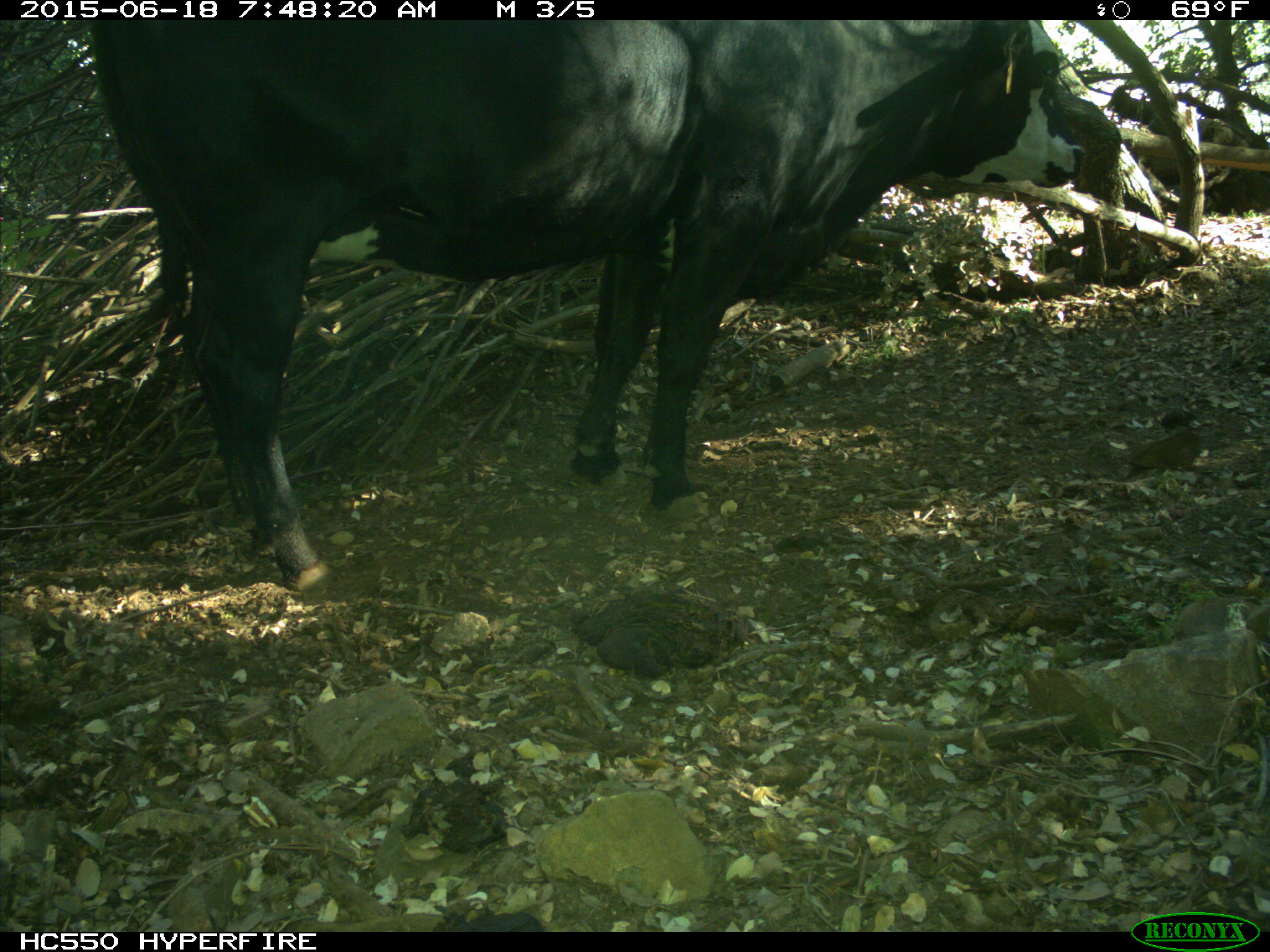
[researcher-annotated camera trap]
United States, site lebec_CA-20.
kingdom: Animalia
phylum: Chordata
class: Mammalia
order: Artiodactyla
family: Bovidae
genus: Bos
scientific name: Bos taurus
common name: domestic cow